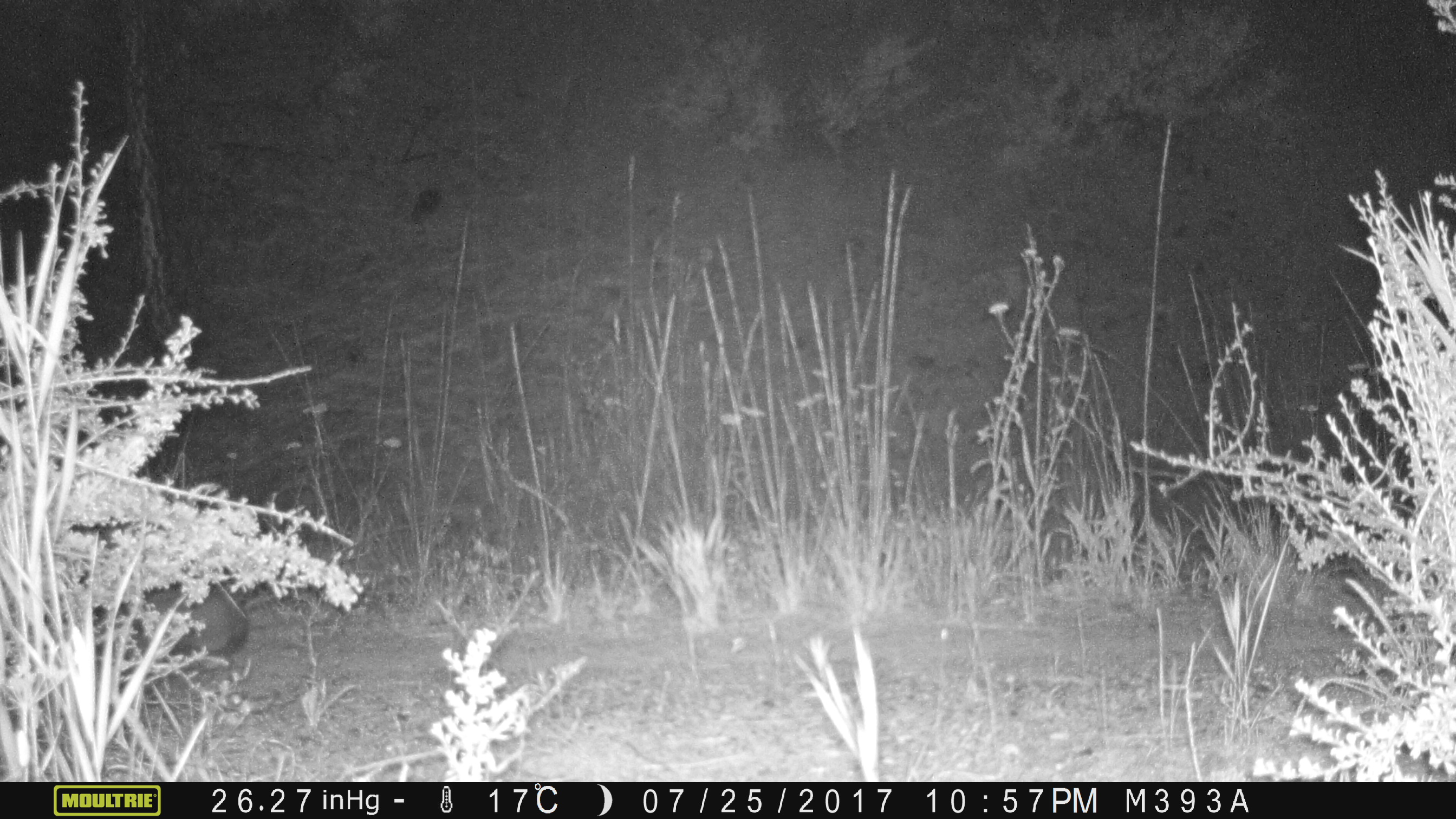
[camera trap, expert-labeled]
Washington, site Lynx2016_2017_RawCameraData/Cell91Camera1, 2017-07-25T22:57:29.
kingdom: Animalia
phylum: Chordata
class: Mammalia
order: Lagomorpha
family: Leporidae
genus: Lepus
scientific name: Lepus americanus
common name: snowshoe hare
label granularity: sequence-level